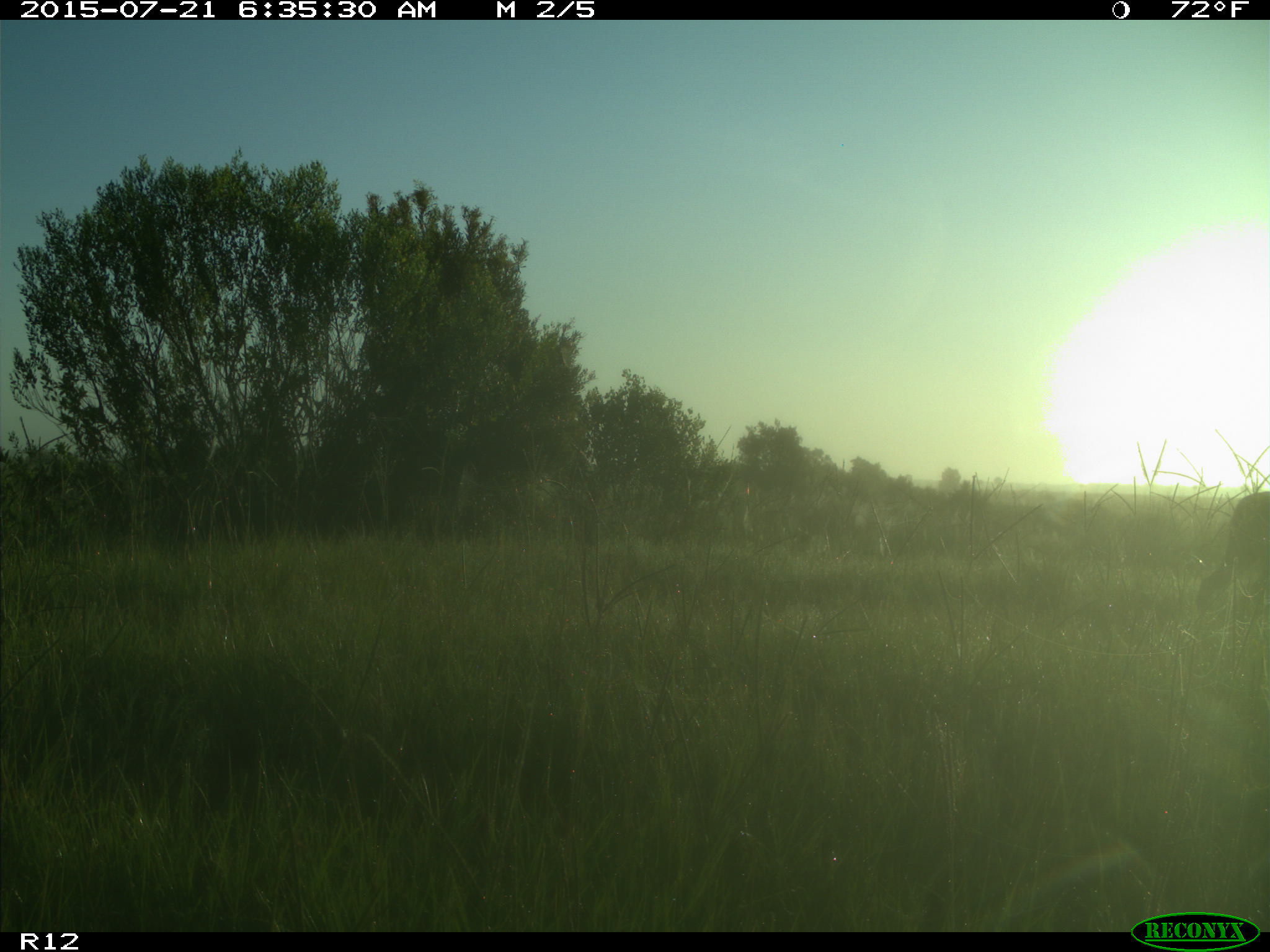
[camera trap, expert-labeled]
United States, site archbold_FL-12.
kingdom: Animalia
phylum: Chordata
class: Mammalia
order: Artiodactyla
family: Cervidae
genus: Odocoileus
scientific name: Odocoileus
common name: deer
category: unidentified deer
Unidentified deer (deer) (Odocoileus).